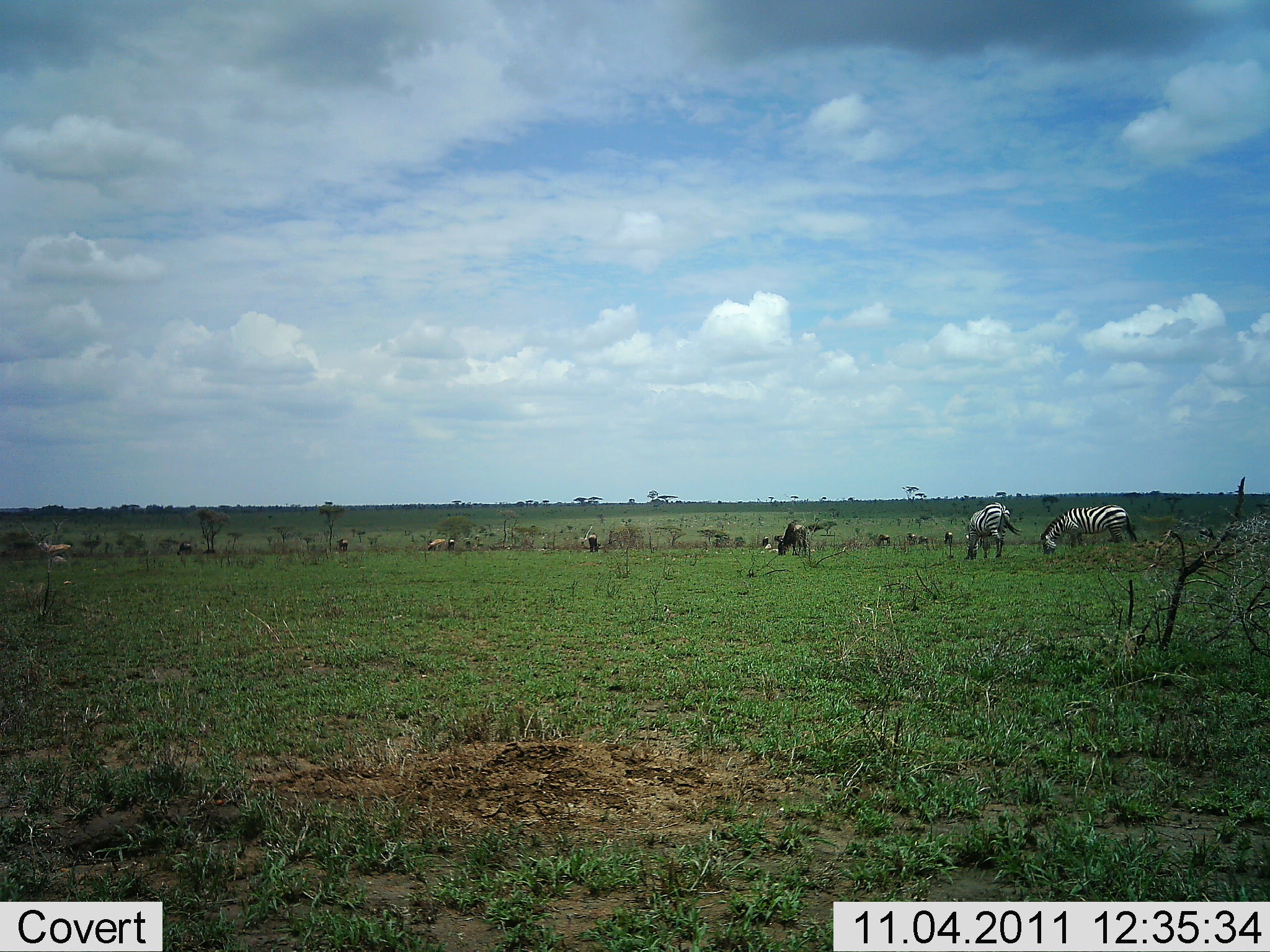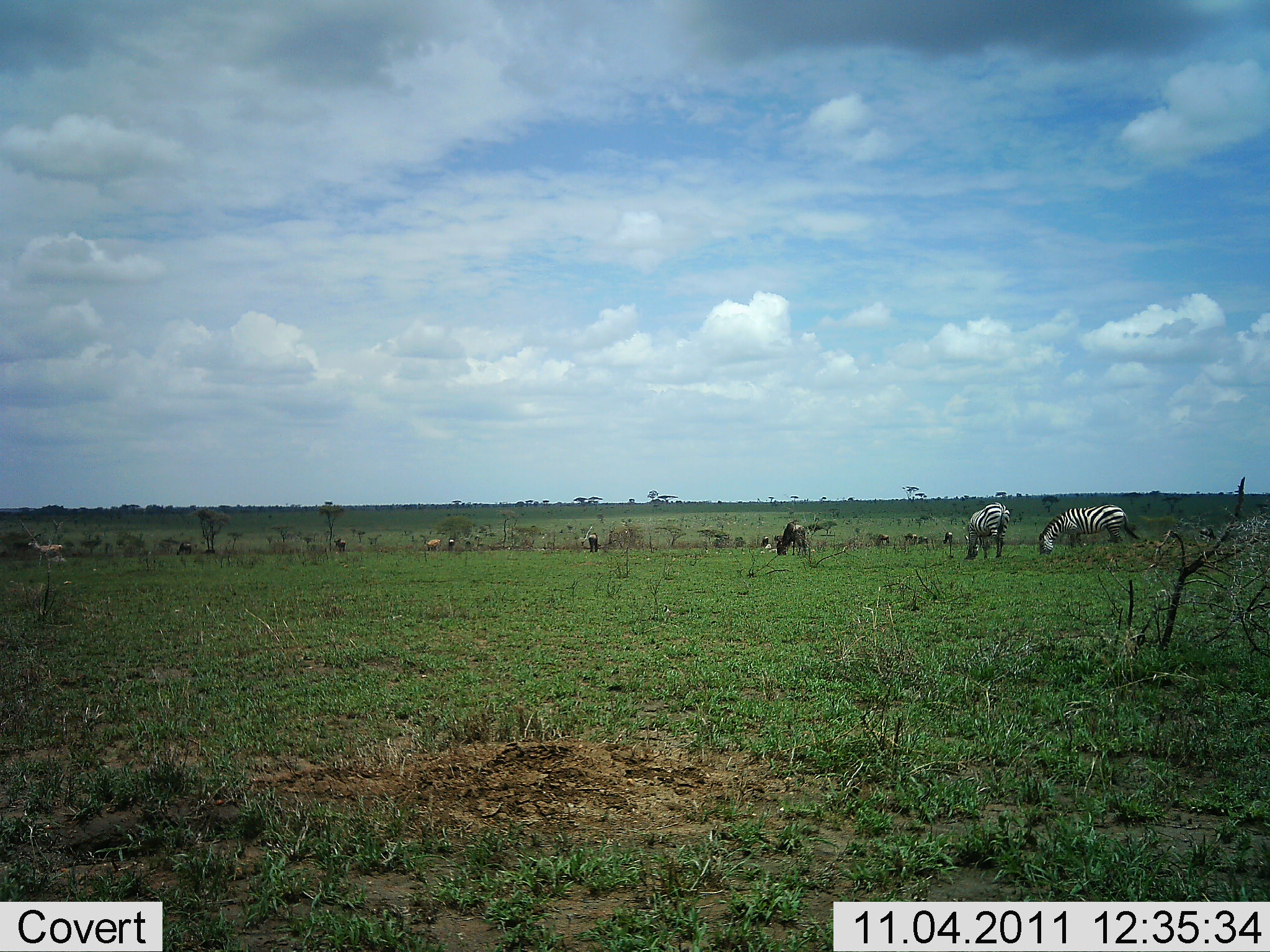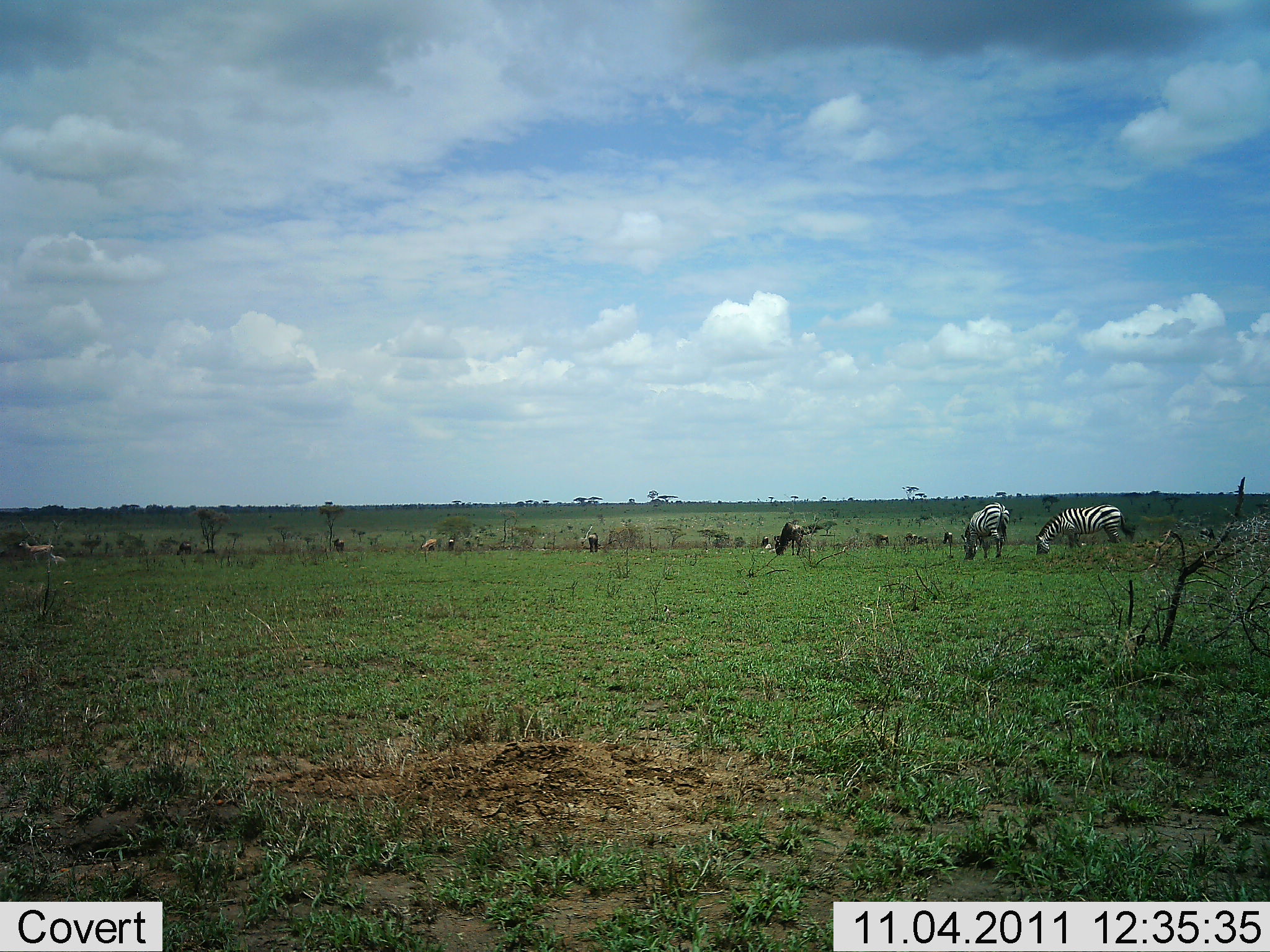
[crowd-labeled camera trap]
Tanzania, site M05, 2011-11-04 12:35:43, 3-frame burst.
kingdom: Animalia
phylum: Chordata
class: Mammalia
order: Artiodactyla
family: Bovidae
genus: Connochaetes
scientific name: Connochaetes taurinus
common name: blue wildebeest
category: wildebeest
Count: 8.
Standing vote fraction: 42%.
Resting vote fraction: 0%.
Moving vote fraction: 42%.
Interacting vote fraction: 0%.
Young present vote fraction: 0%.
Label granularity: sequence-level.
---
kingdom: Animalia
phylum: Chordata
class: Mammalia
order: Perissodactyla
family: Equidae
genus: Equus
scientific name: Equus quagga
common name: plains zebra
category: zebra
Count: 2.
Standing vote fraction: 25%.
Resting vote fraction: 0%.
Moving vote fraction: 0%.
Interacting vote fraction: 0%.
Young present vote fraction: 0%.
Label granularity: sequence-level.